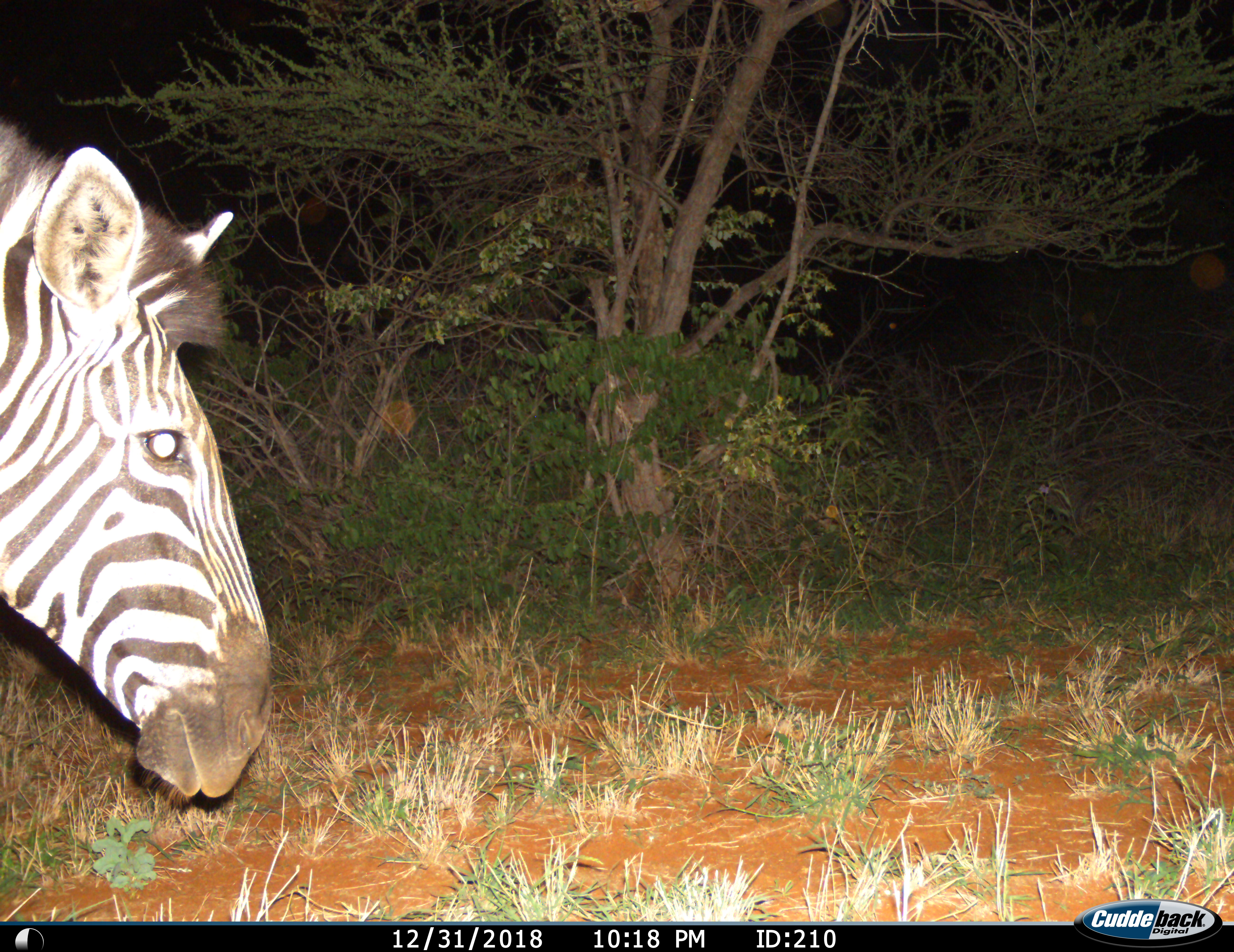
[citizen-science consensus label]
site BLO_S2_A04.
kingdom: Animalia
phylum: Chordata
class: Mammalia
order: Perissodactyla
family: Equidae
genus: Equus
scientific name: Equus quagga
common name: plains zebra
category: zebraplains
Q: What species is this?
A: Zebraplains (plains zebra) (Equus quagga).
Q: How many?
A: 1.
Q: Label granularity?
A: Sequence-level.